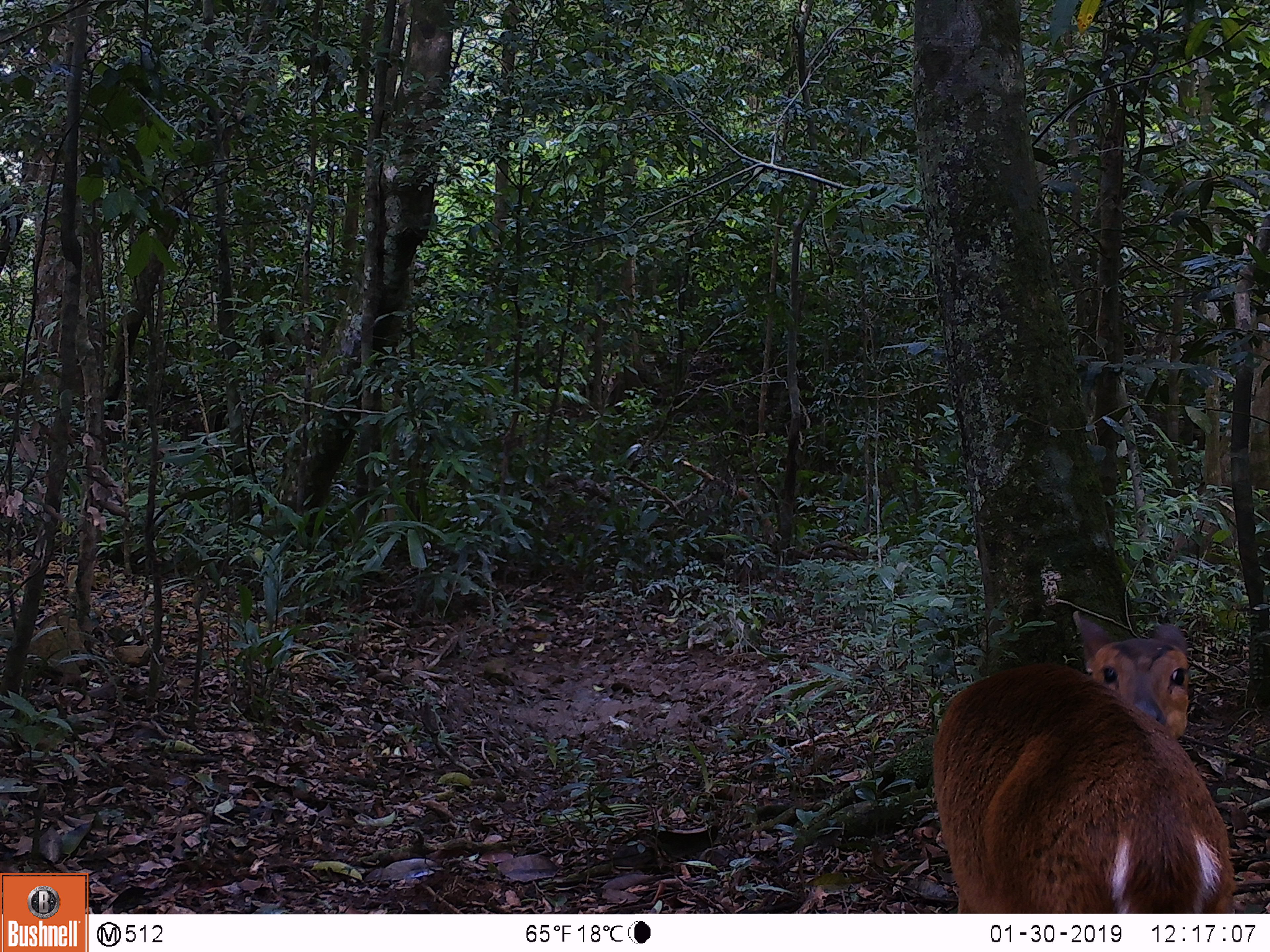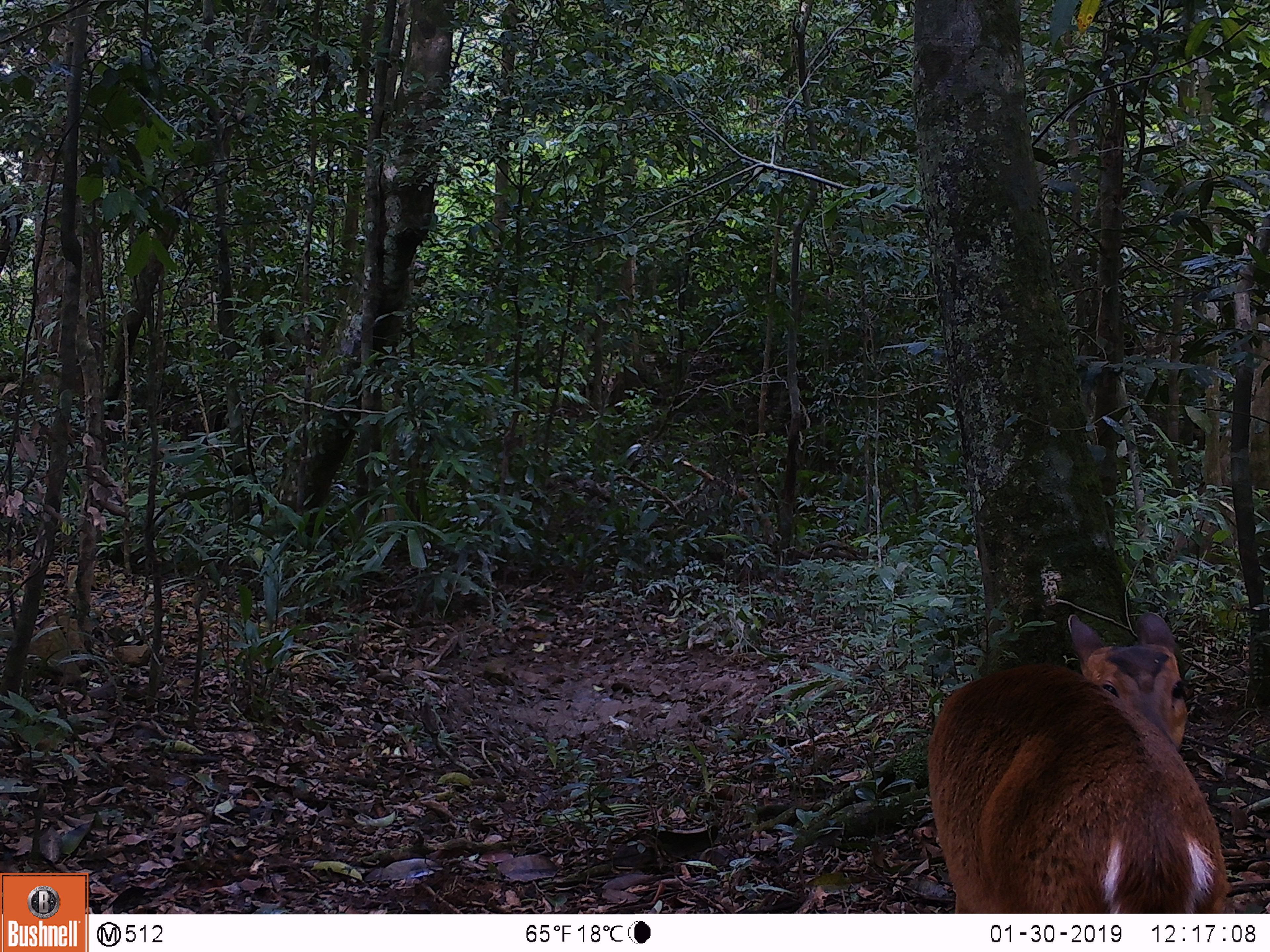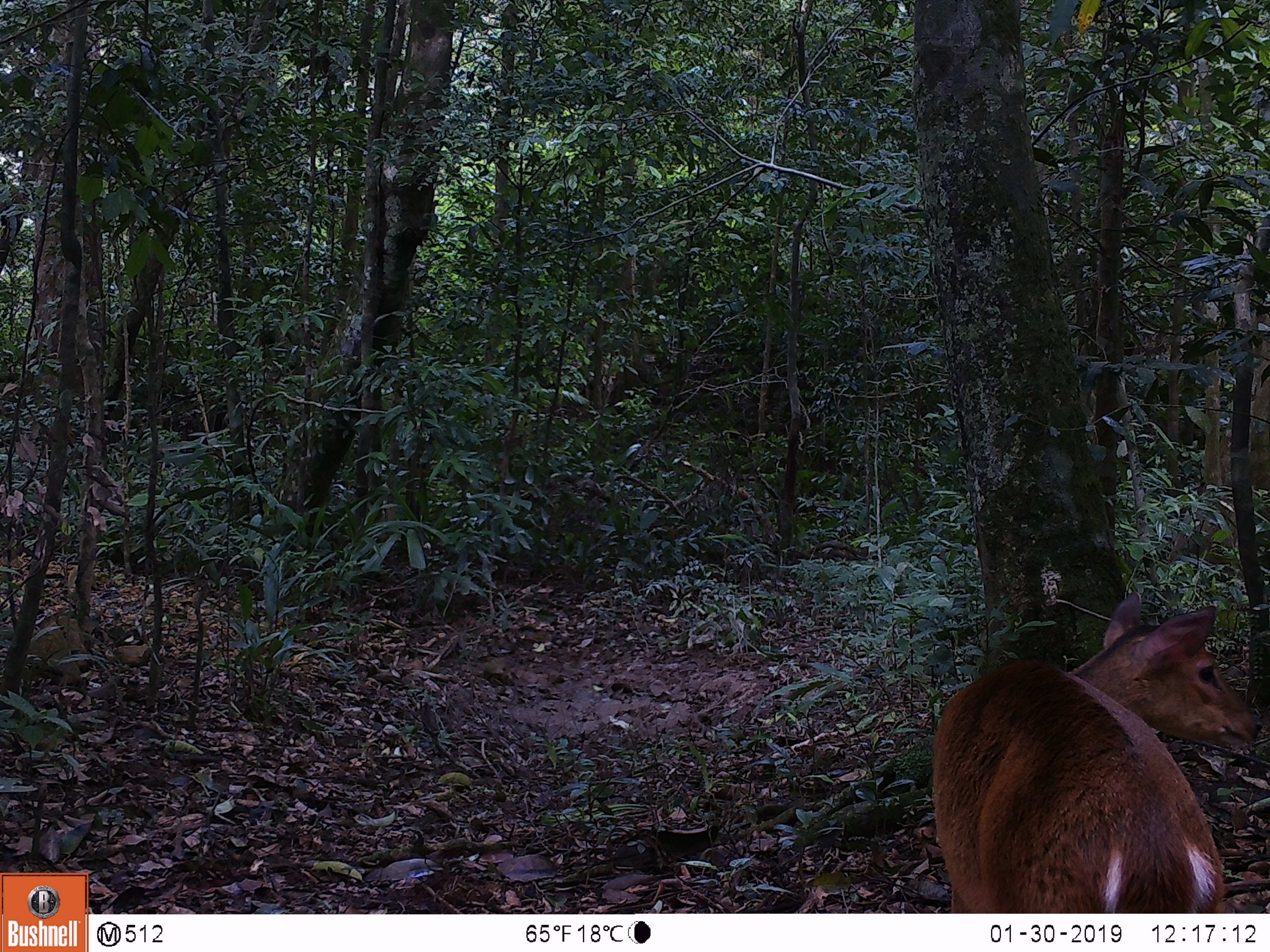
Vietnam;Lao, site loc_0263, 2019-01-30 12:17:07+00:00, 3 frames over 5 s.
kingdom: Animalia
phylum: Chordata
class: Mammalia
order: Artiodactyla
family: Cervidae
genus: Muntiacus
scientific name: Muntiacus vuquangensis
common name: large-antlered muntjac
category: large antlered muntjac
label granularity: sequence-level